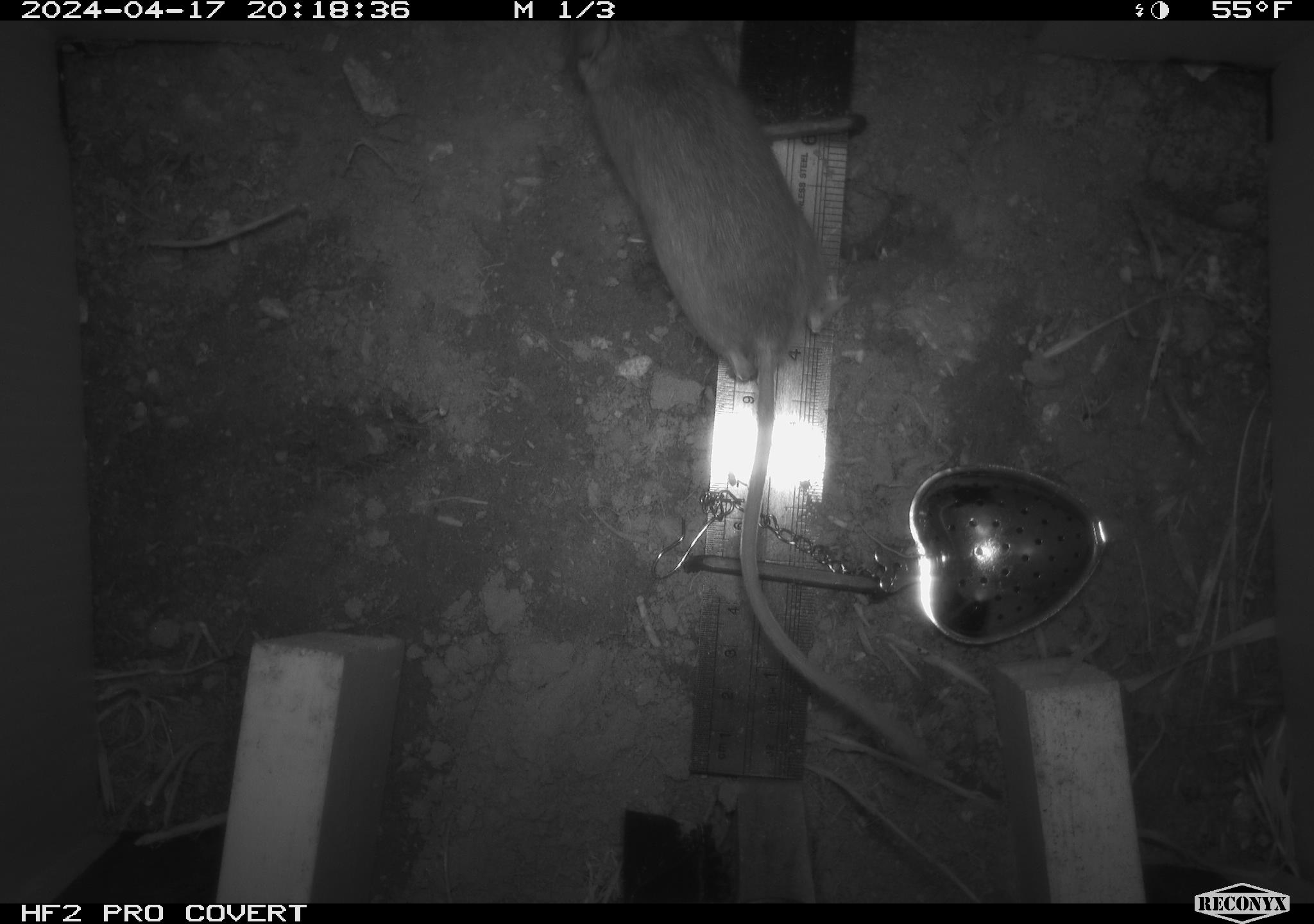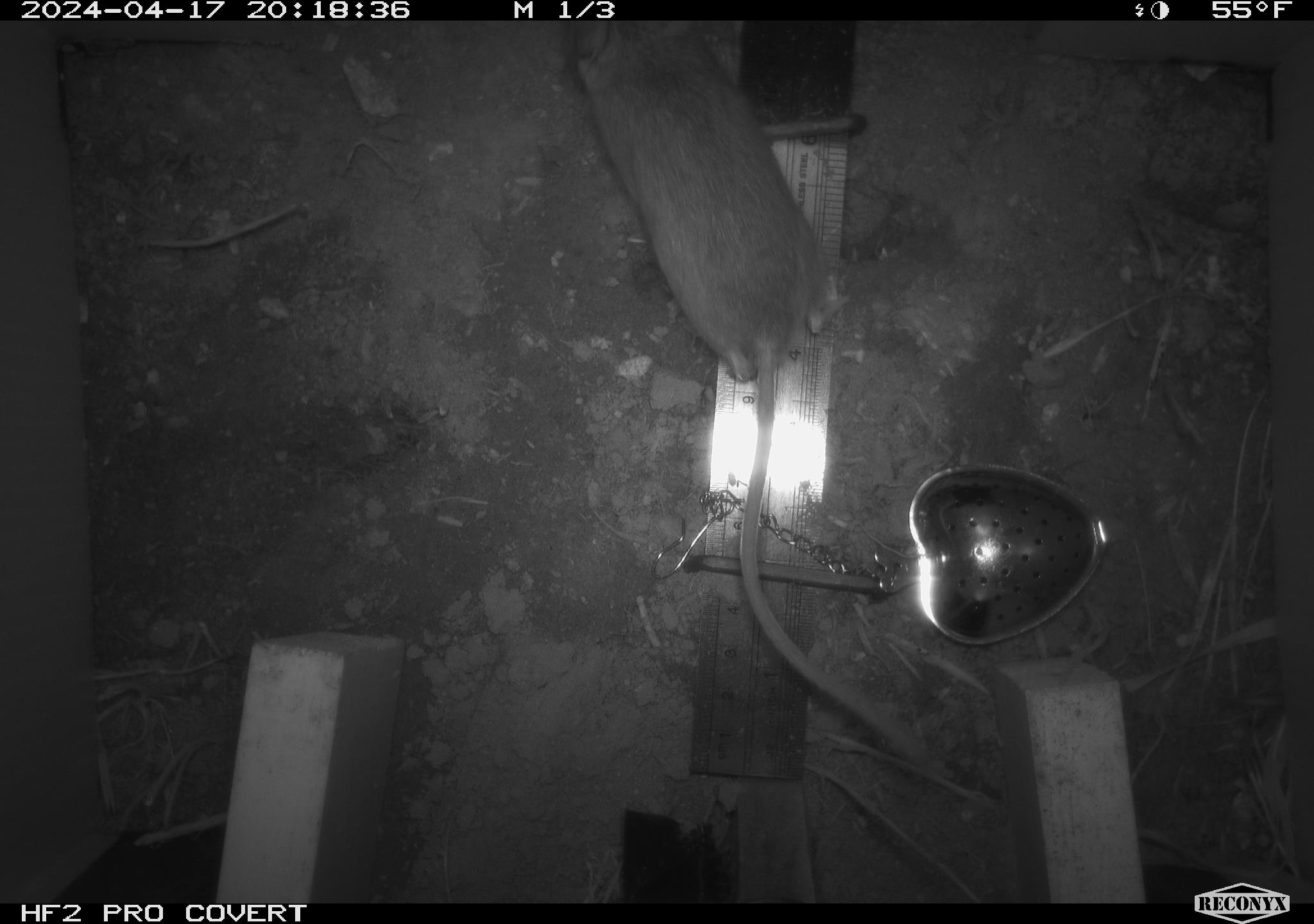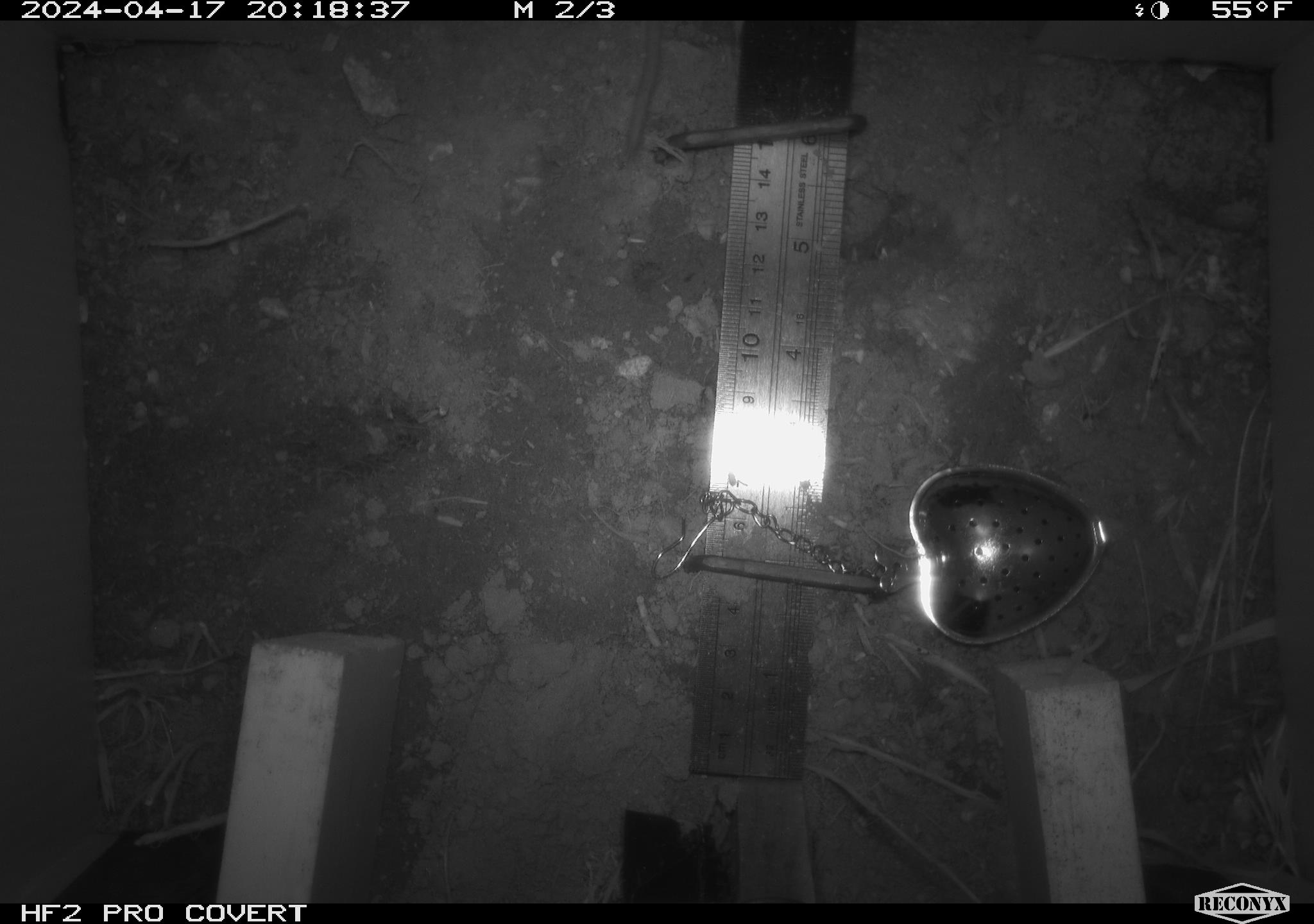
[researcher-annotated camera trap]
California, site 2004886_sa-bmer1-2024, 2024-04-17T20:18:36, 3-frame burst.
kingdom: Animalia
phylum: Chordata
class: Mammalia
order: Rodentia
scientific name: Rodentia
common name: mouse species